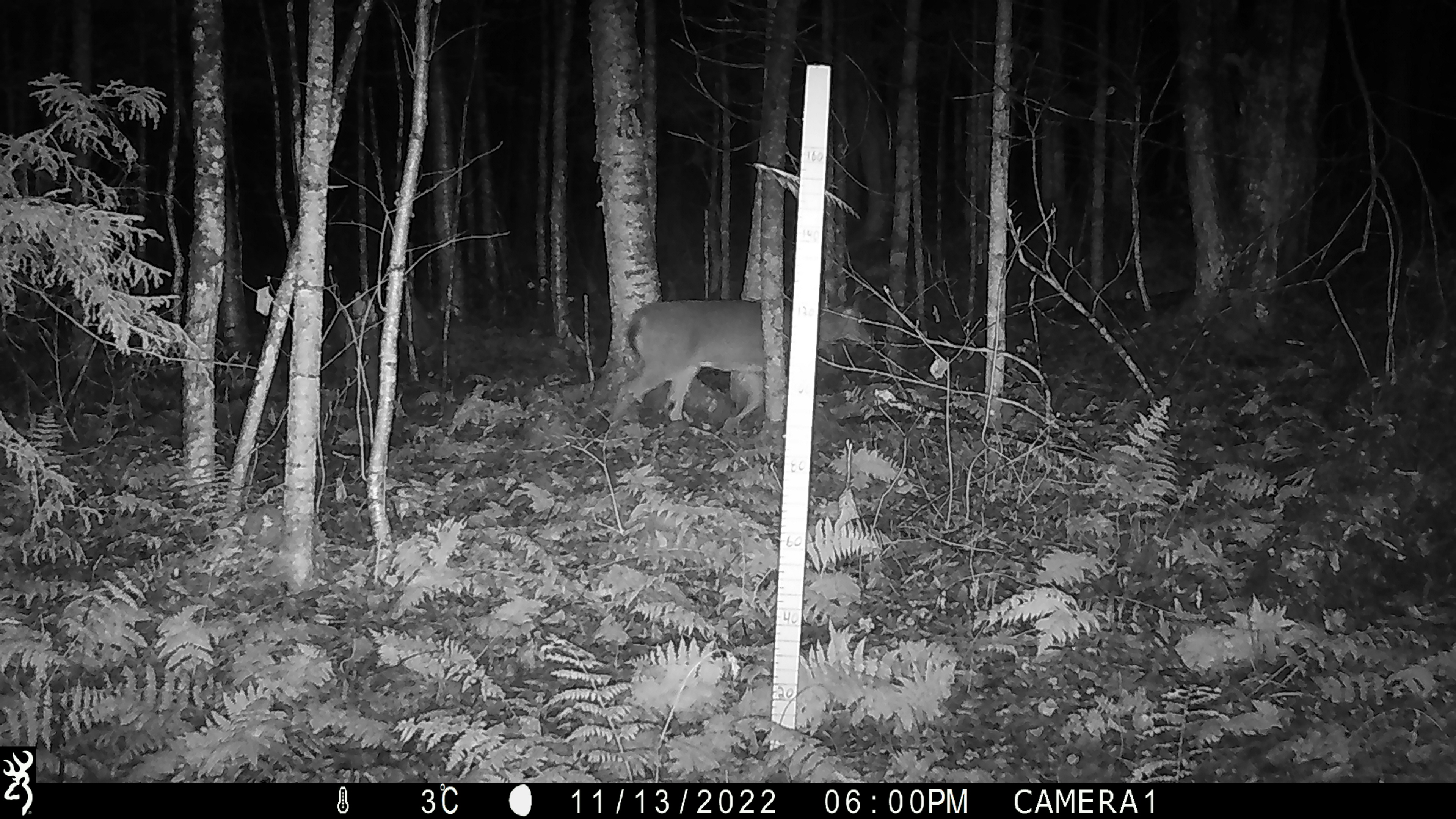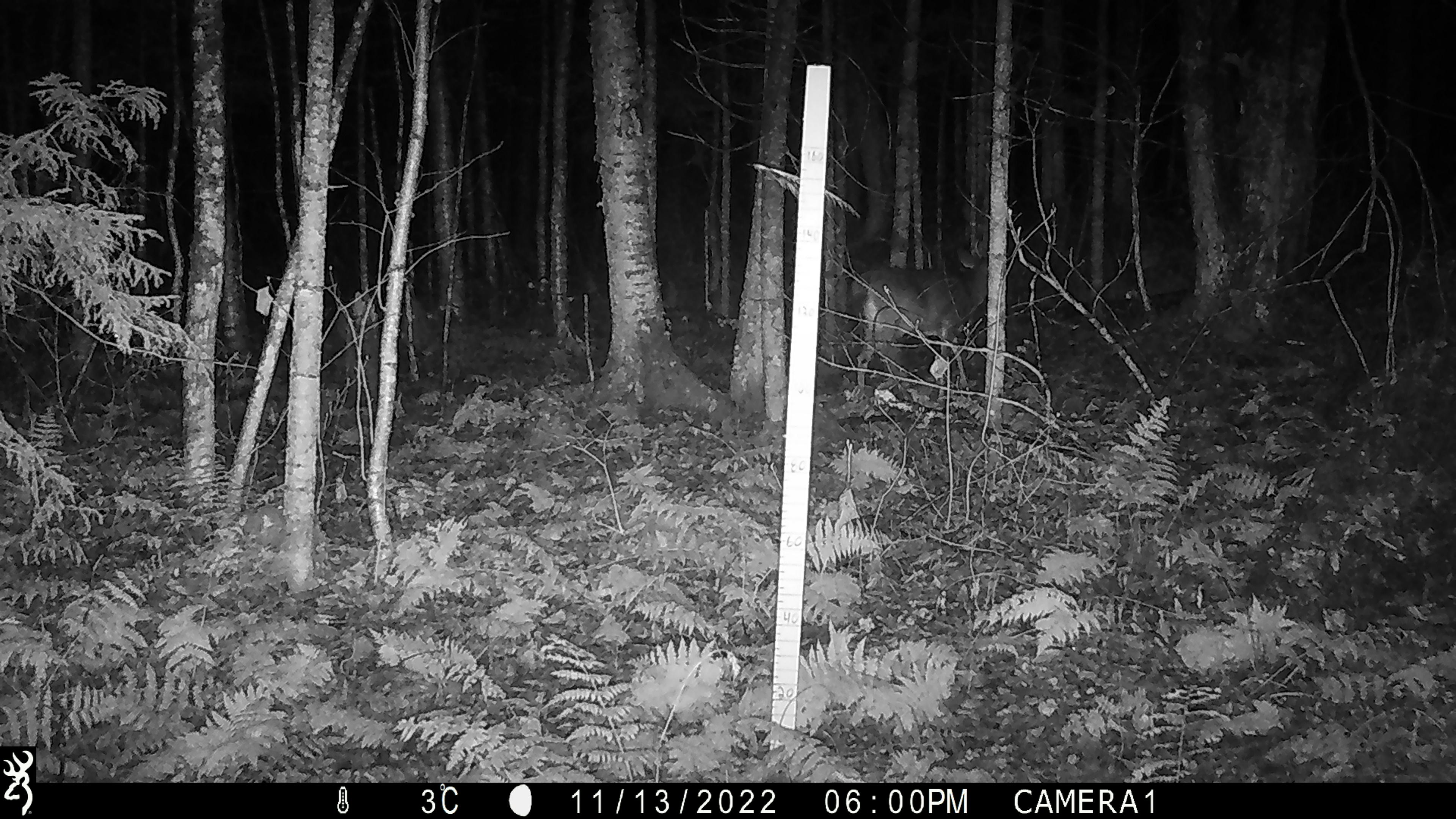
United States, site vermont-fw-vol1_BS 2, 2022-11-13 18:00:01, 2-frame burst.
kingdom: Animalia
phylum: Chordata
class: Mammalia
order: Artiodactyla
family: Cervidae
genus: Odocoileus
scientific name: Odocoileus virginianus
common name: white-tailed deer